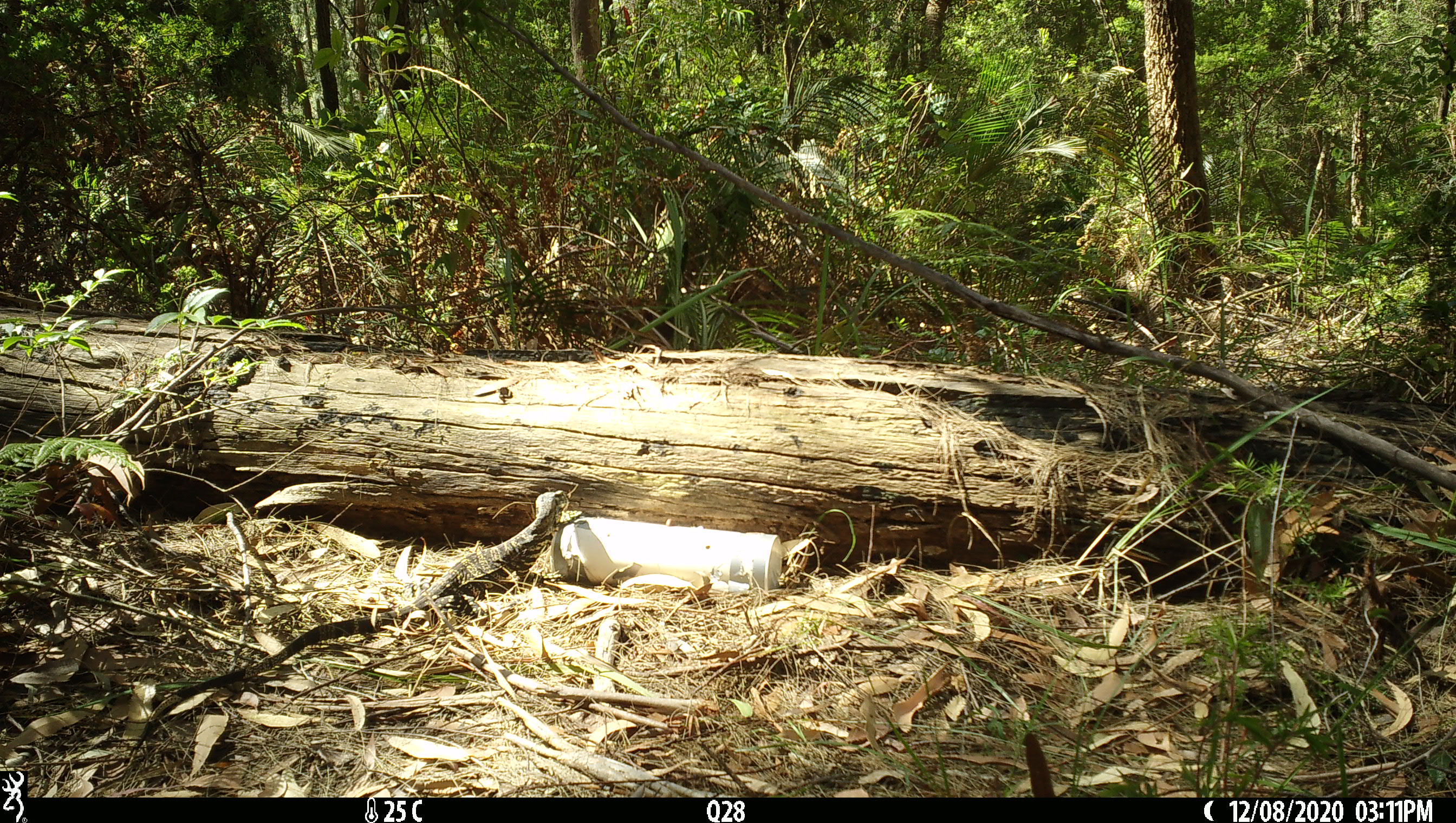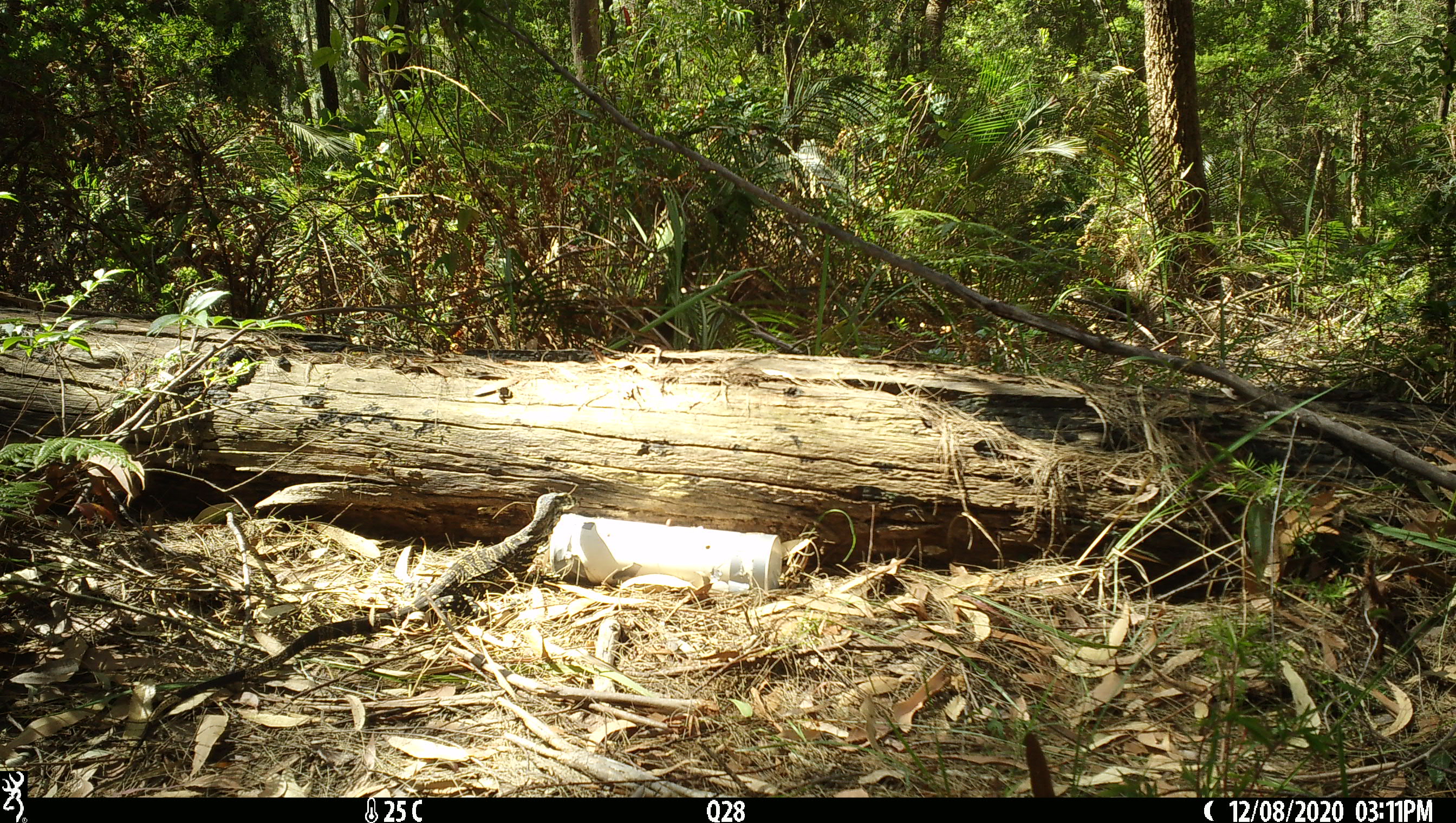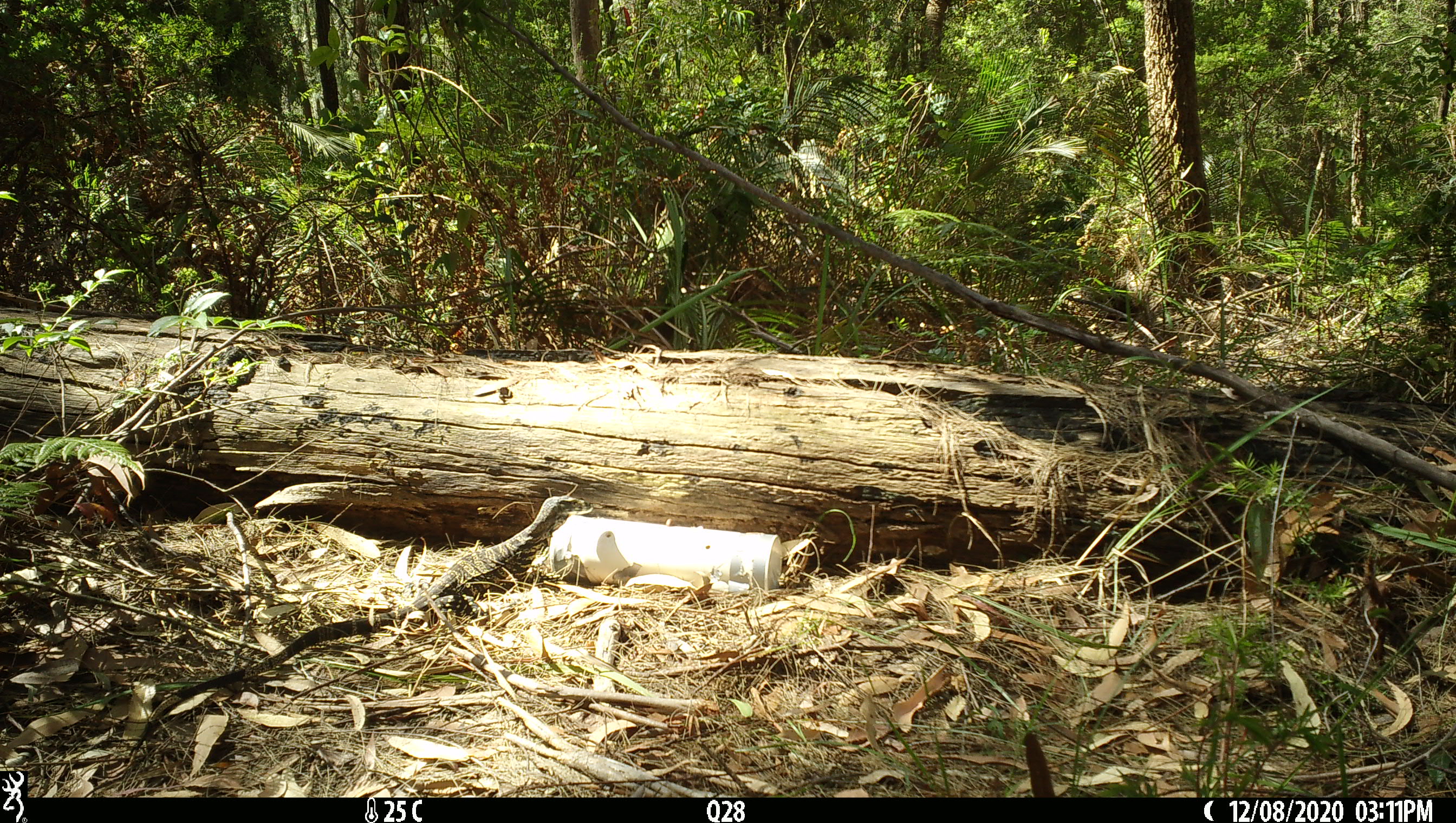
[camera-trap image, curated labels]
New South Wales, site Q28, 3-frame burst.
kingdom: Animalia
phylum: Chordata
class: Reptilia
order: Squamata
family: Varanidae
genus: Varanus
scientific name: Varanus varius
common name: lace monitor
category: goanna